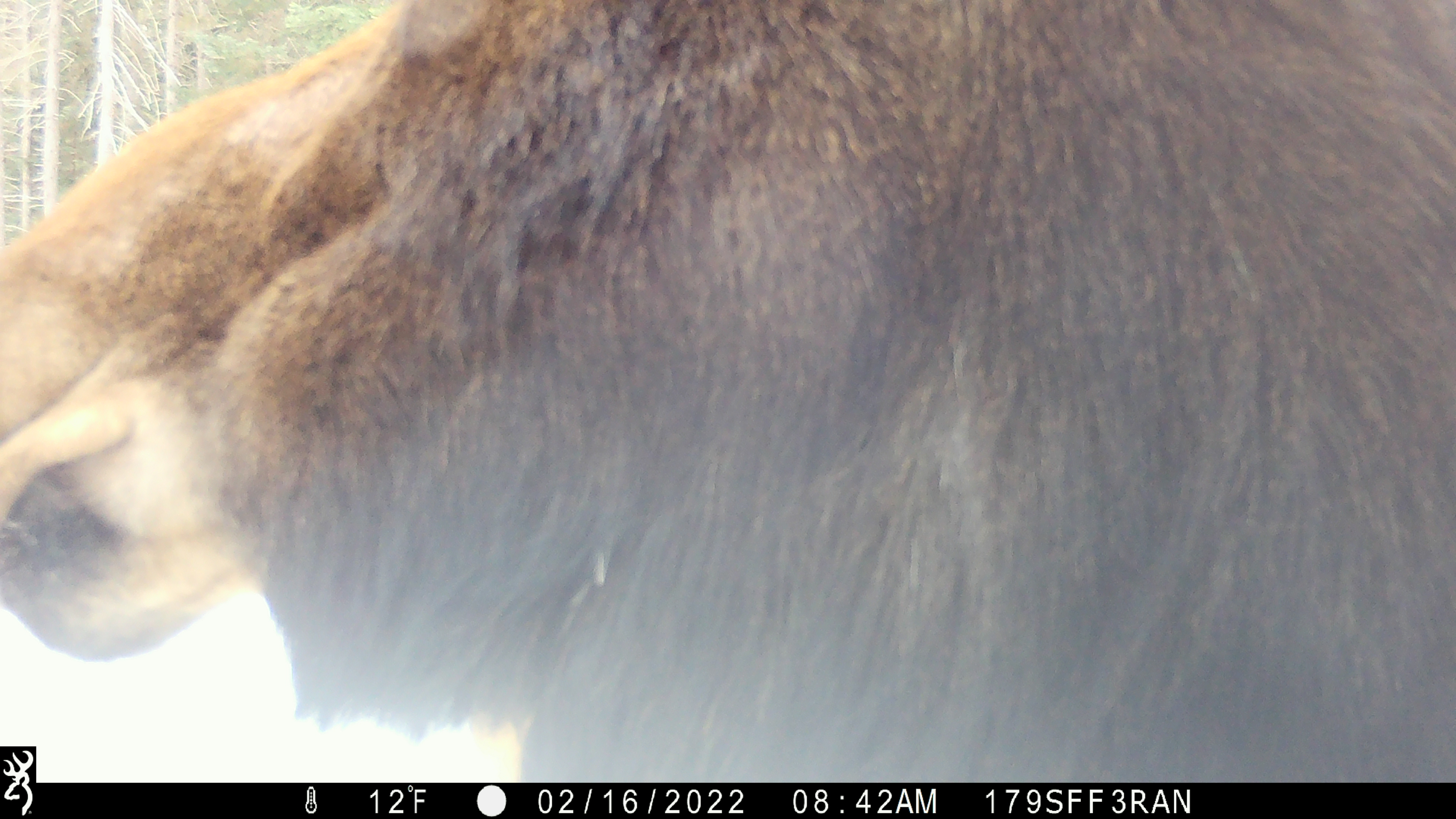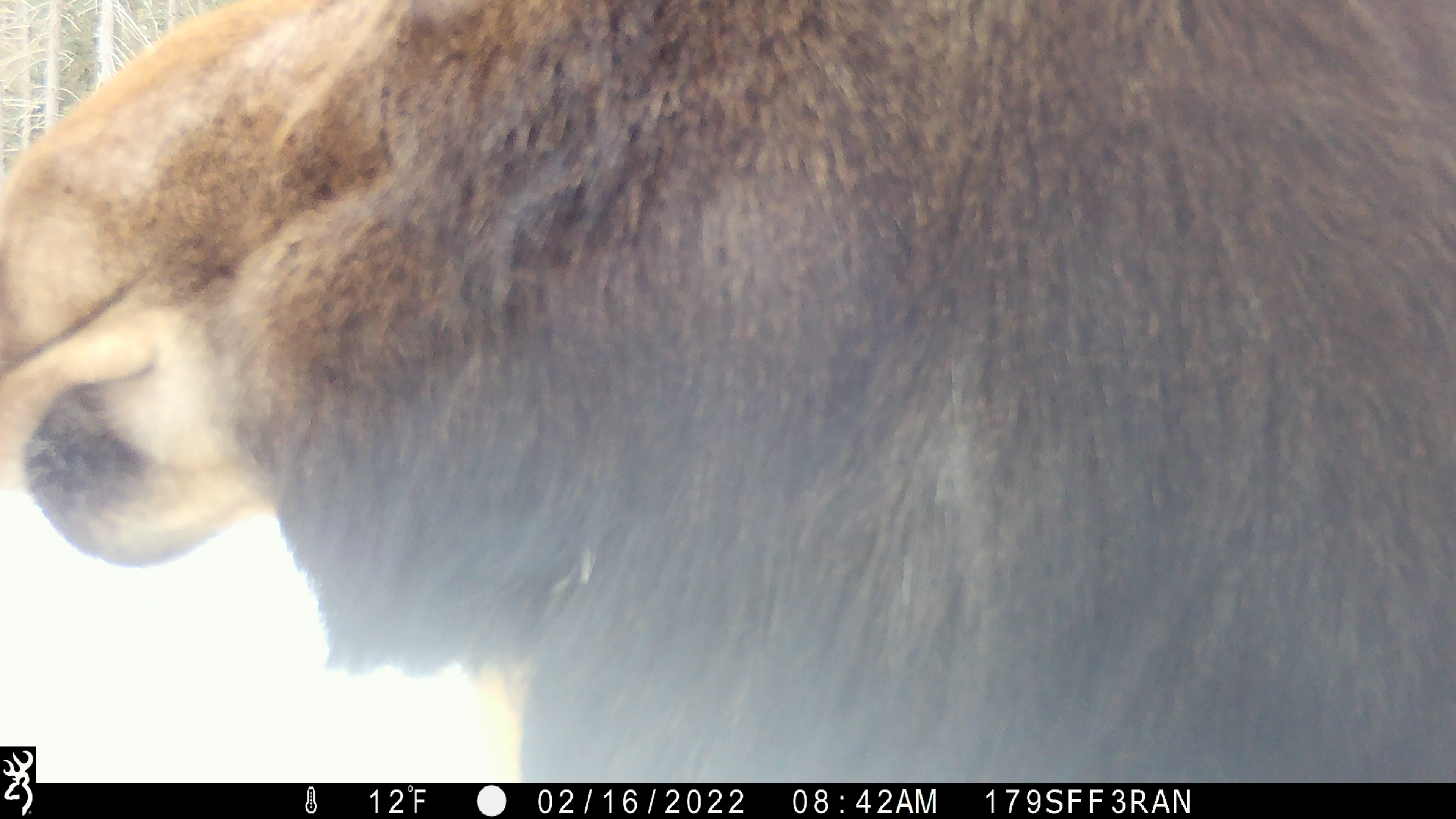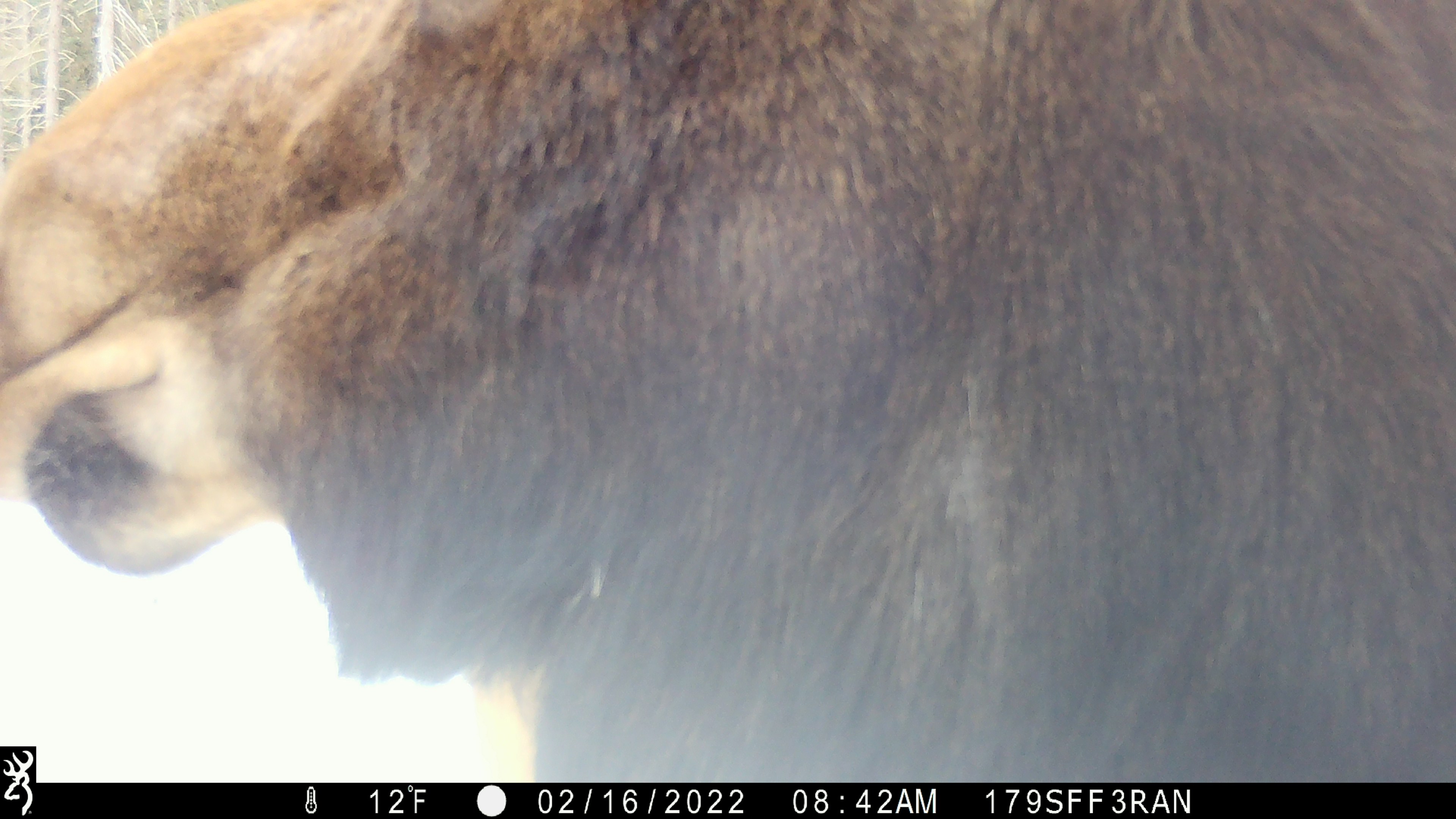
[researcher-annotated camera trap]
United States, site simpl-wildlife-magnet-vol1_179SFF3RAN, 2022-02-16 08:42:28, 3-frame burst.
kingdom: Animalia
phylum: Chordata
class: Mammalia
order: Artiodactyla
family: Cervidae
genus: Alces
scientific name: Alces alces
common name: moose